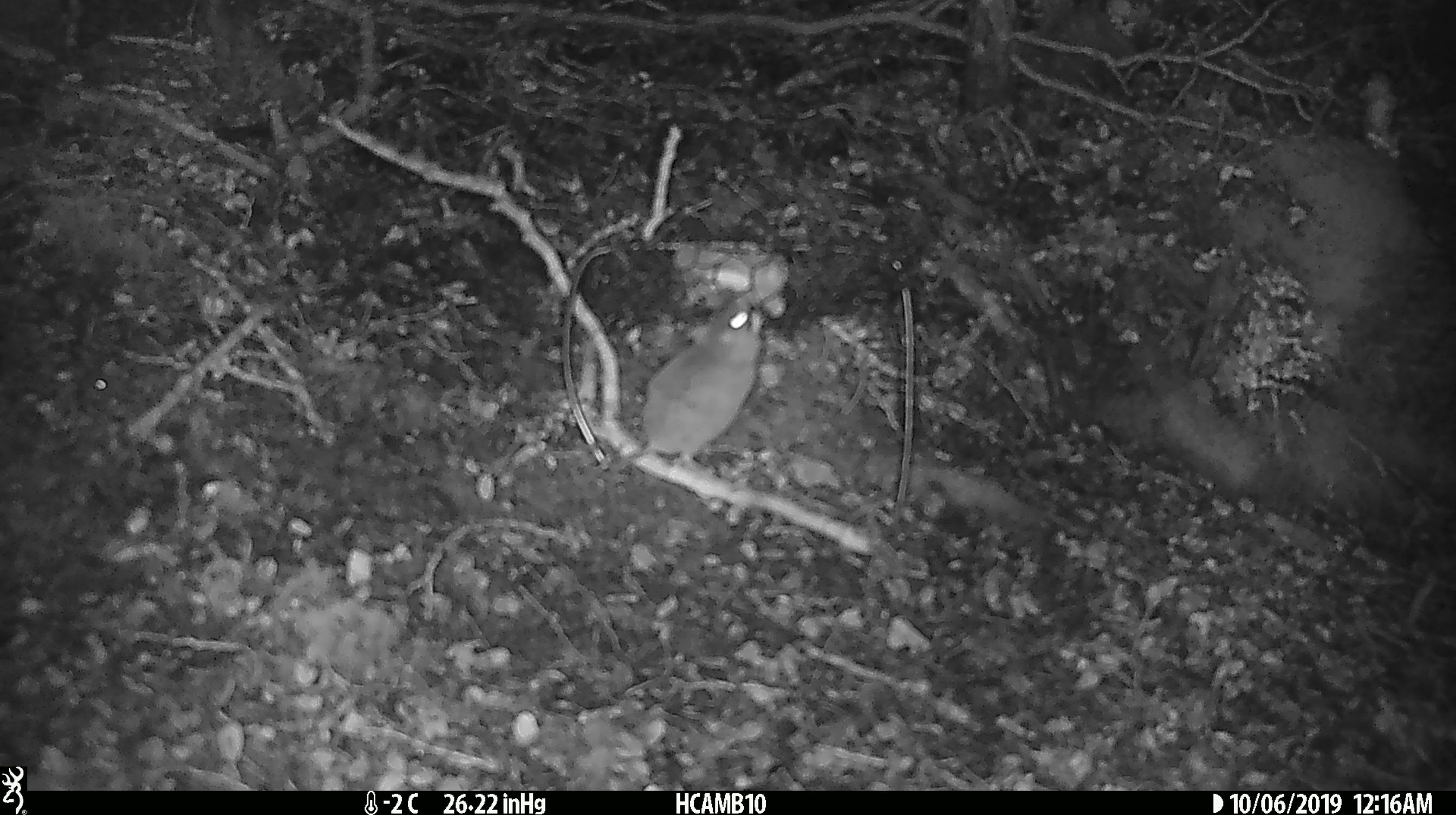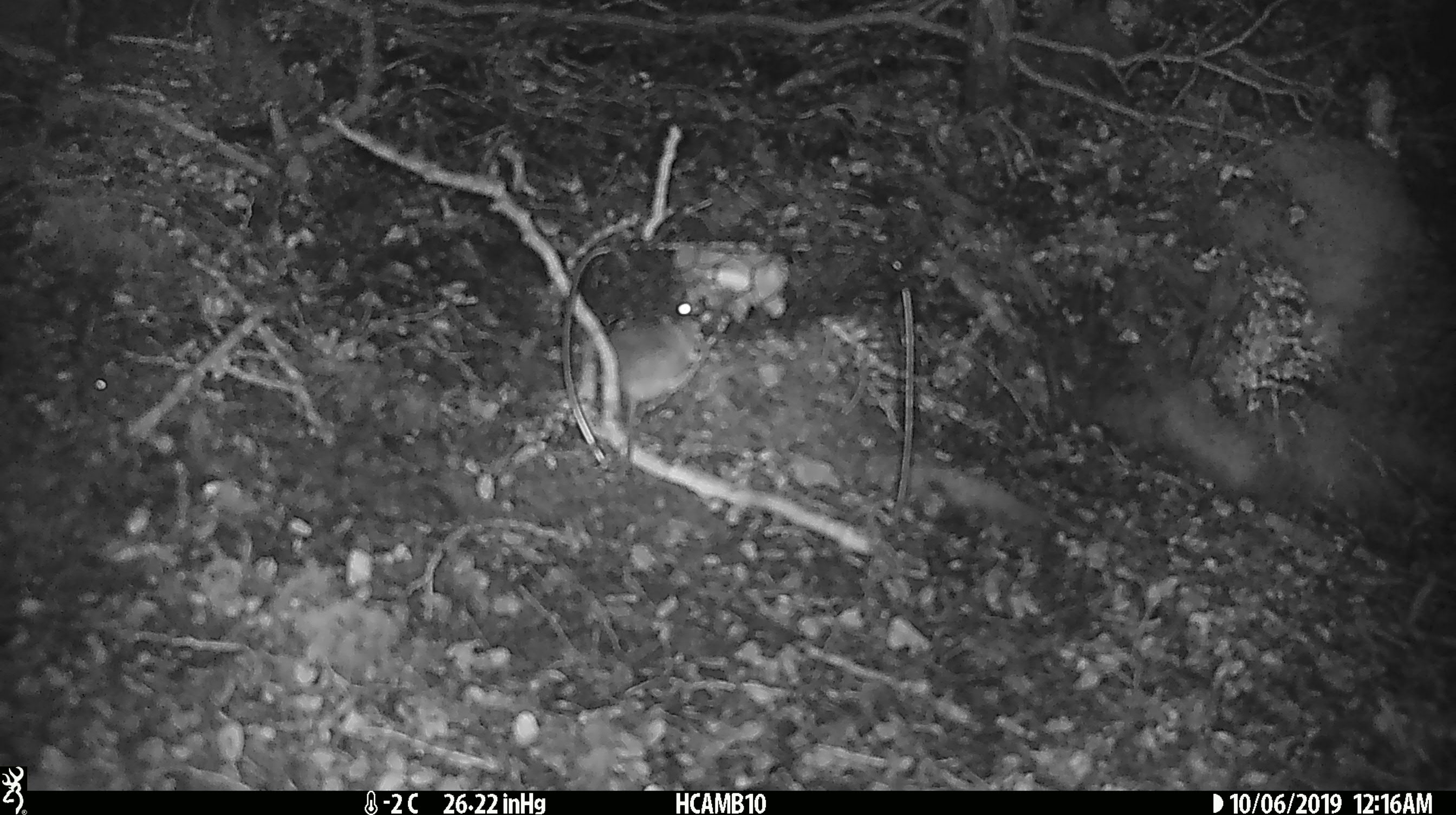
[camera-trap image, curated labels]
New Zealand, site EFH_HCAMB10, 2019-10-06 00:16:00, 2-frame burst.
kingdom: Animalia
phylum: Chordata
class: Mammalia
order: Rodentia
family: Muridae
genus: Mus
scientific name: Mus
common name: mouse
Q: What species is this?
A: Mouse (Mus).